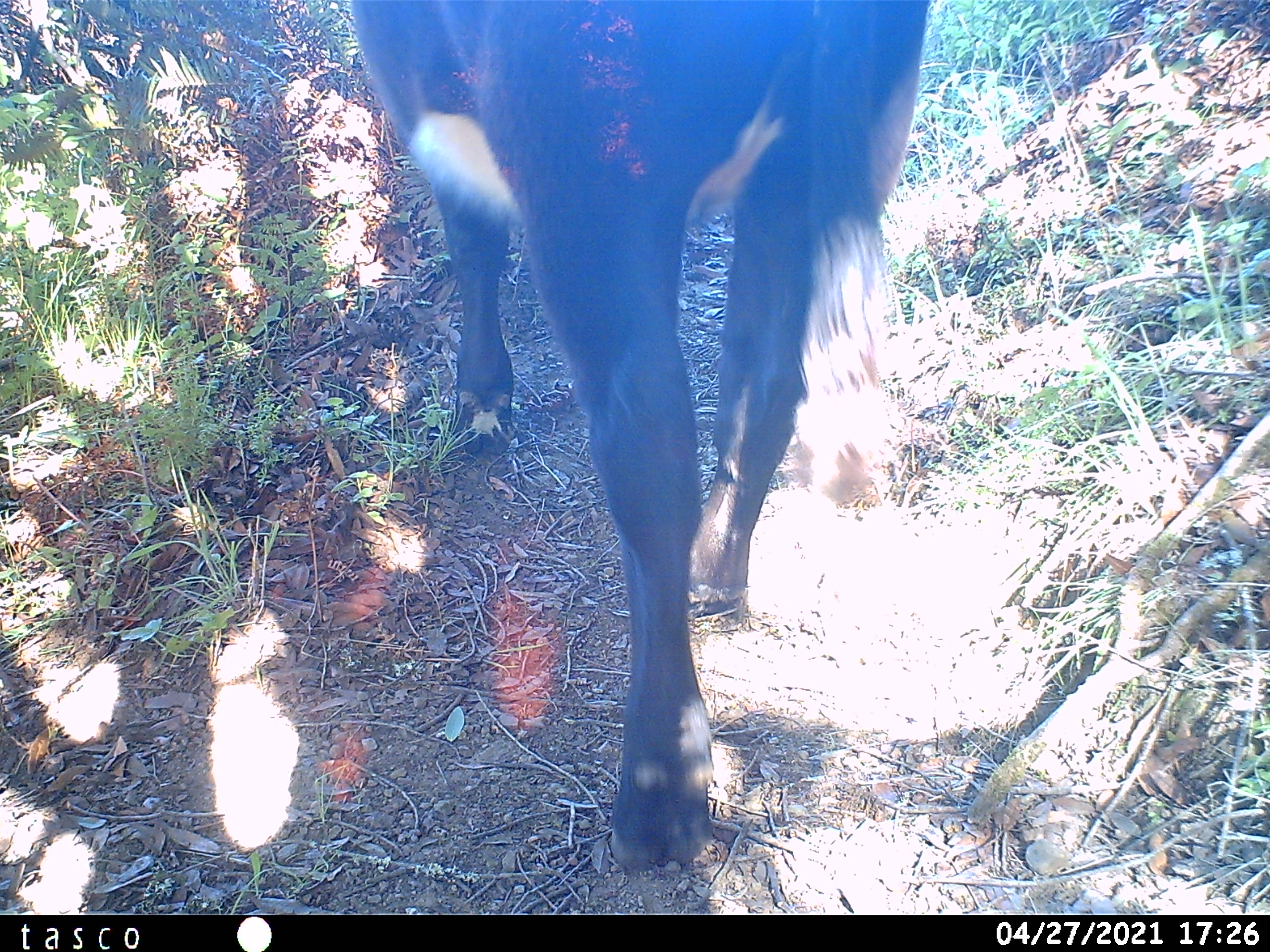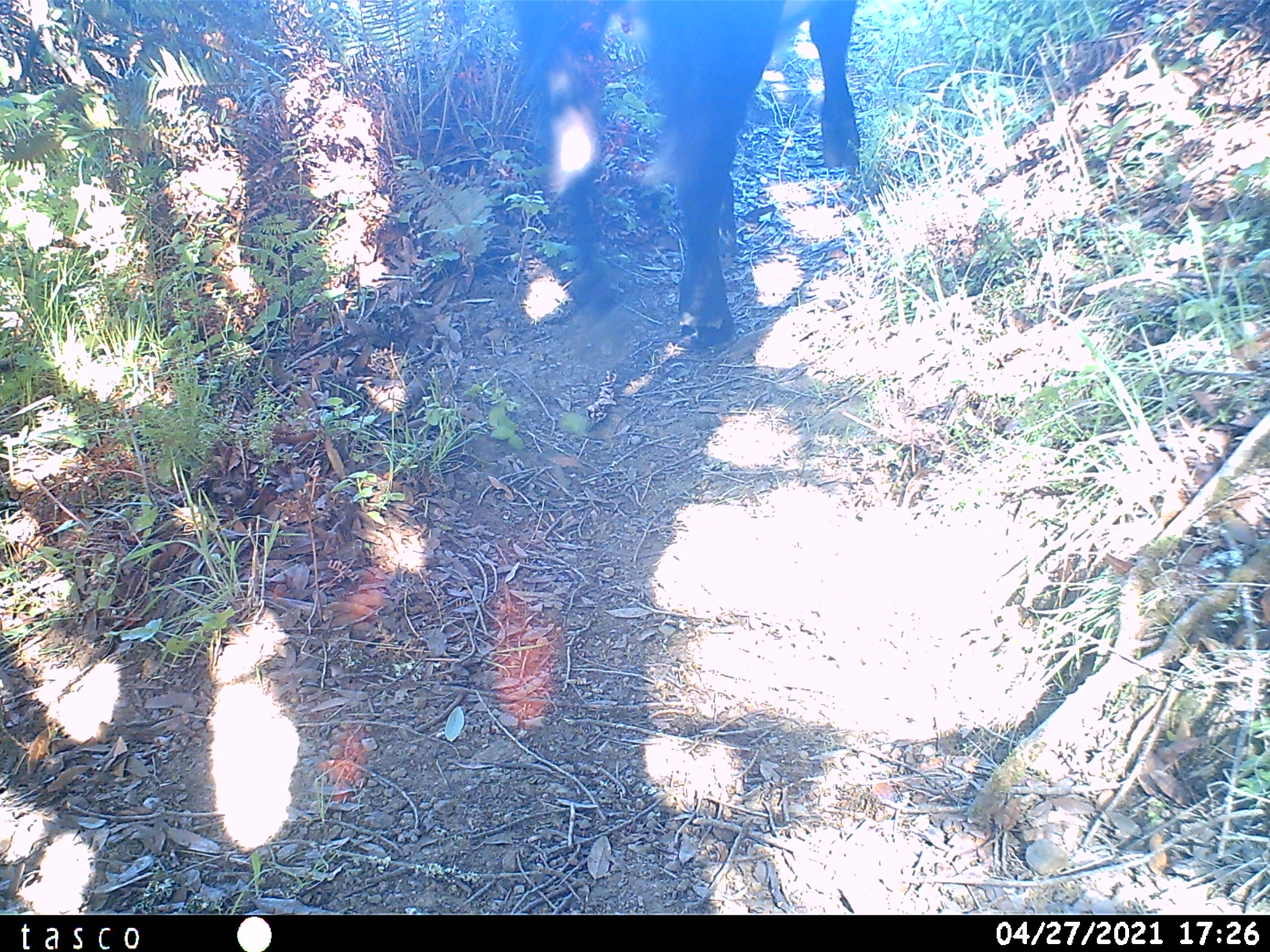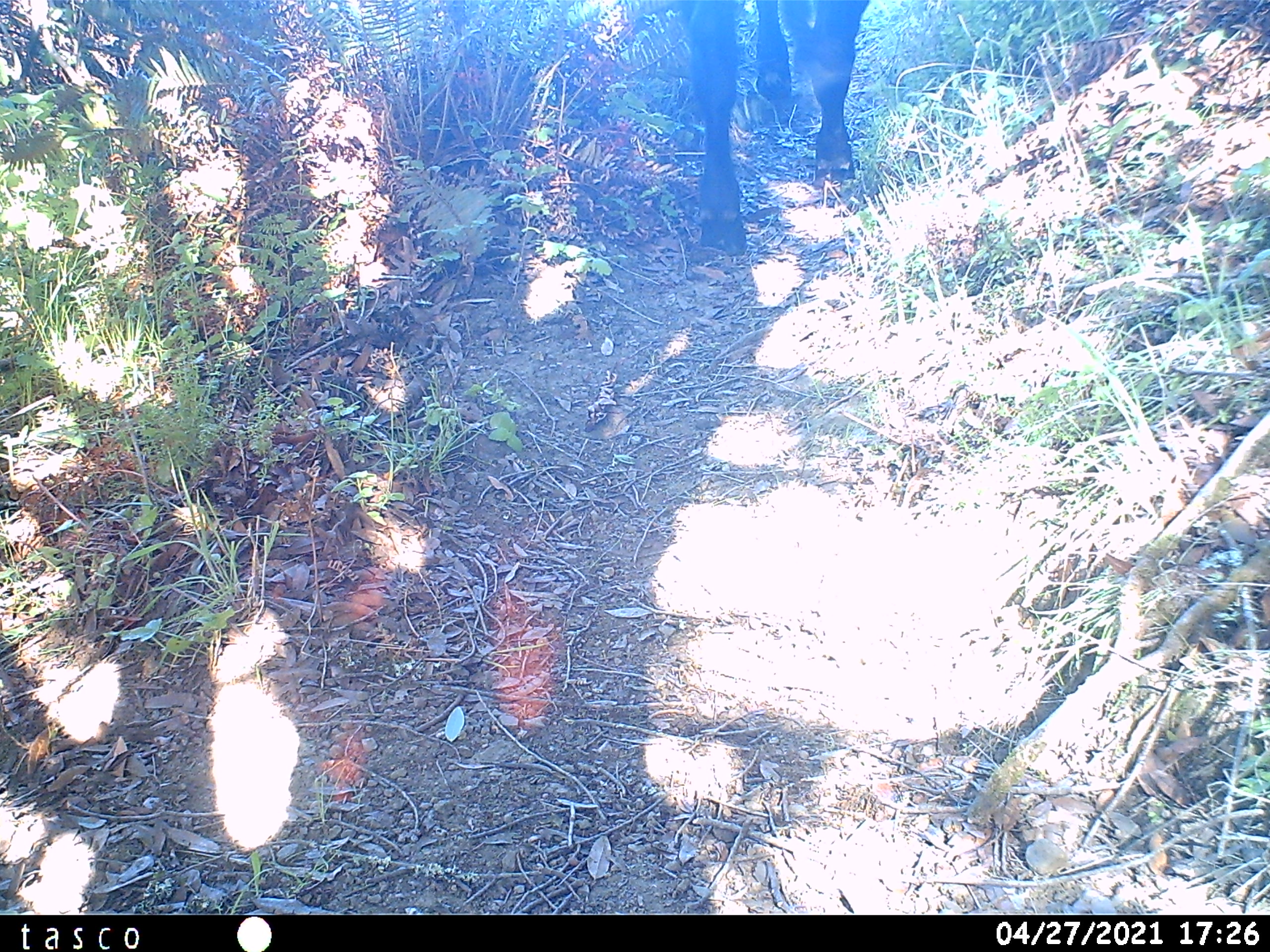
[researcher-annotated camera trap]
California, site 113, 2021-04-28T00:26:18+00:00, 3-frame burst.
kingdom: Animalia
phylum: Chordata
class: Mammalia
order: Artiodactyla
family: Bovidae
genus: Bos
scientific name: Bos taurus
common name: domestic cattle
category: cattle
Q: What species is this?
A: Cattle (domestic cattle) (Bos taurus).